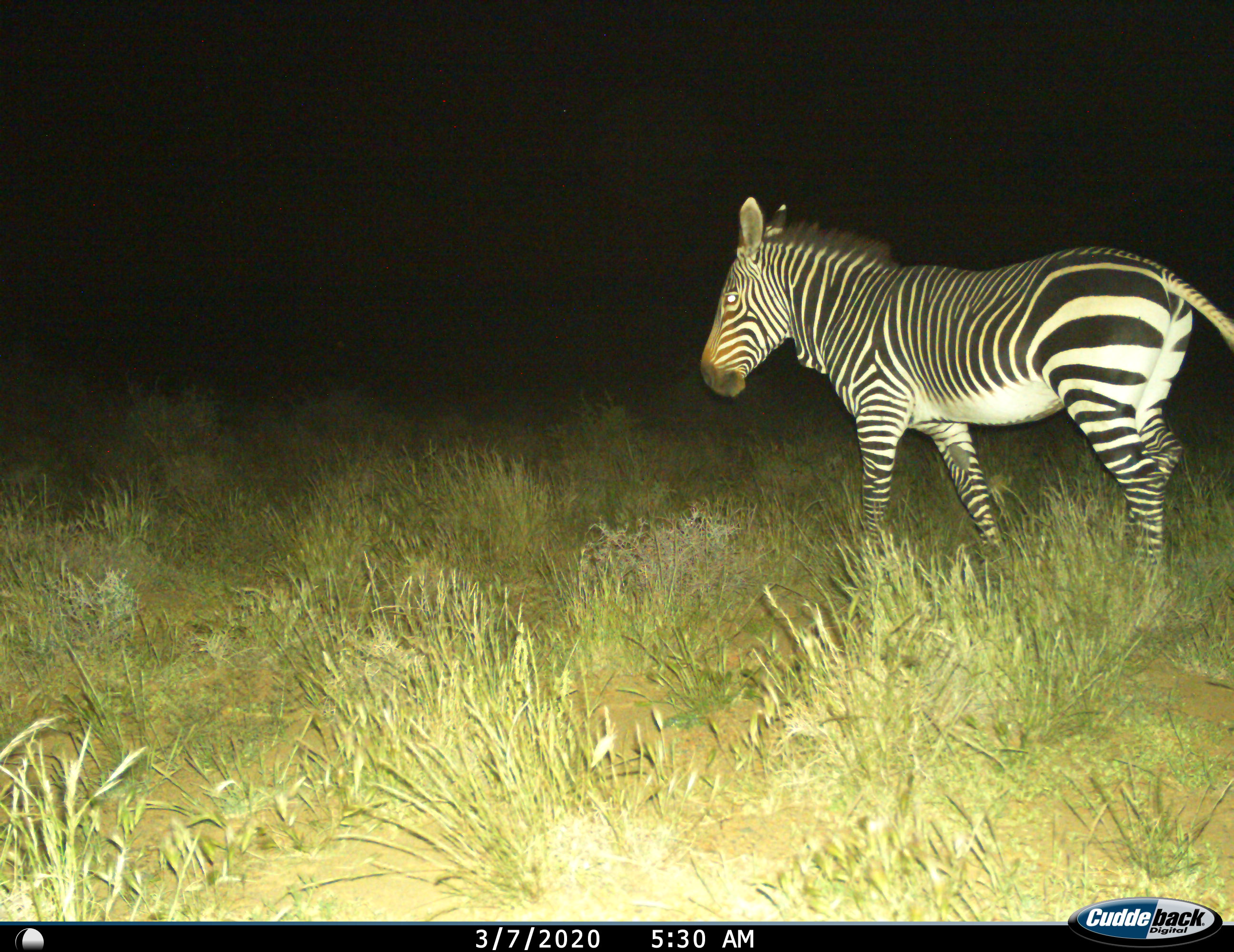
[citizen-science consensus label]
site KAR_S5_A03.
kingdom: Animalia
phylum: Chordata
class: Mammalia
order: Perissodactyla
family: Equidae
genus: Equus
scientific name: Equus zebra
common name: mountain zebra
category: zebramountain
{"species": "zebramountain (mountain zebra) (Equus zebra)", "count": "1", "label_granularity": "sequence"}